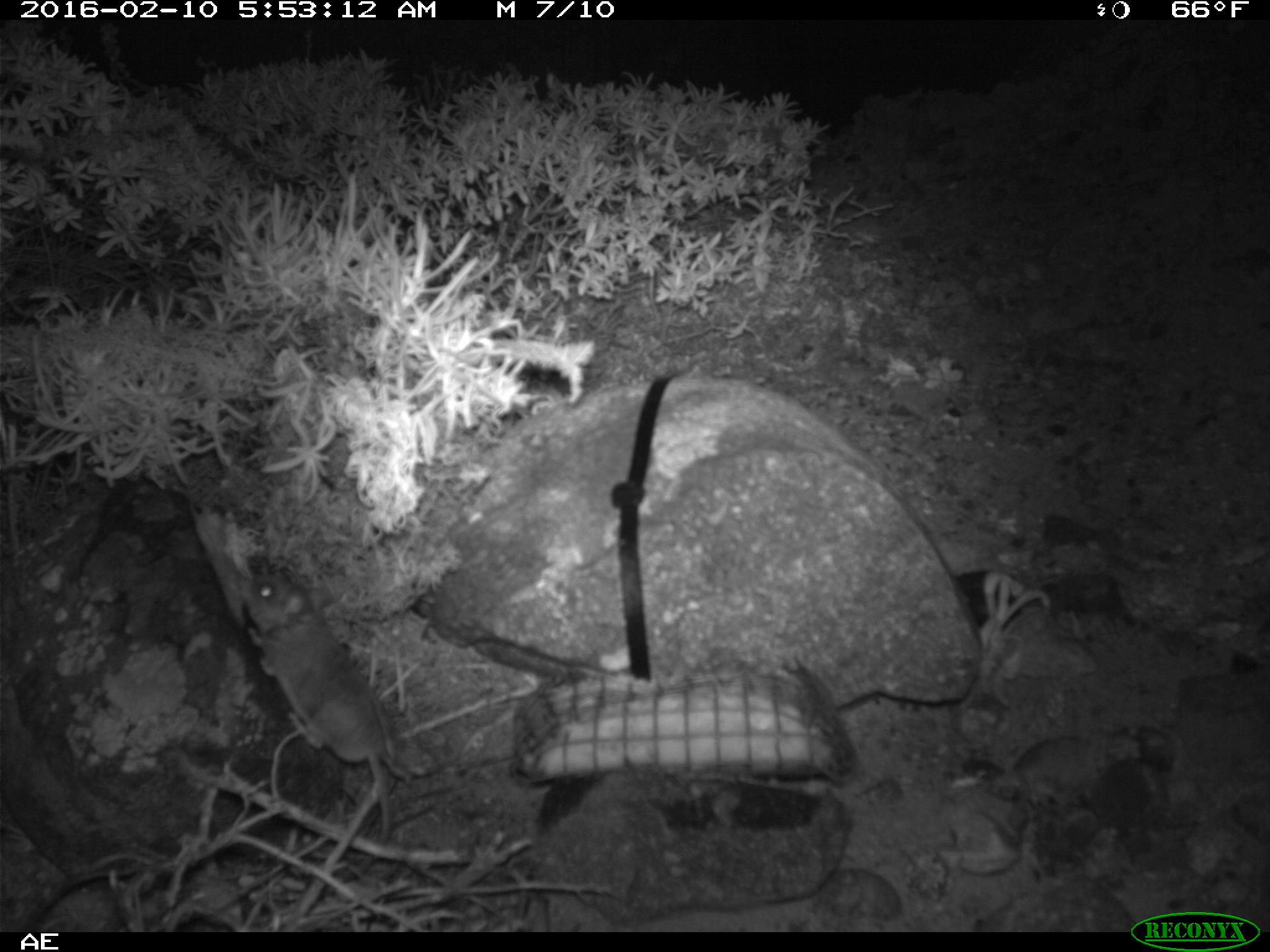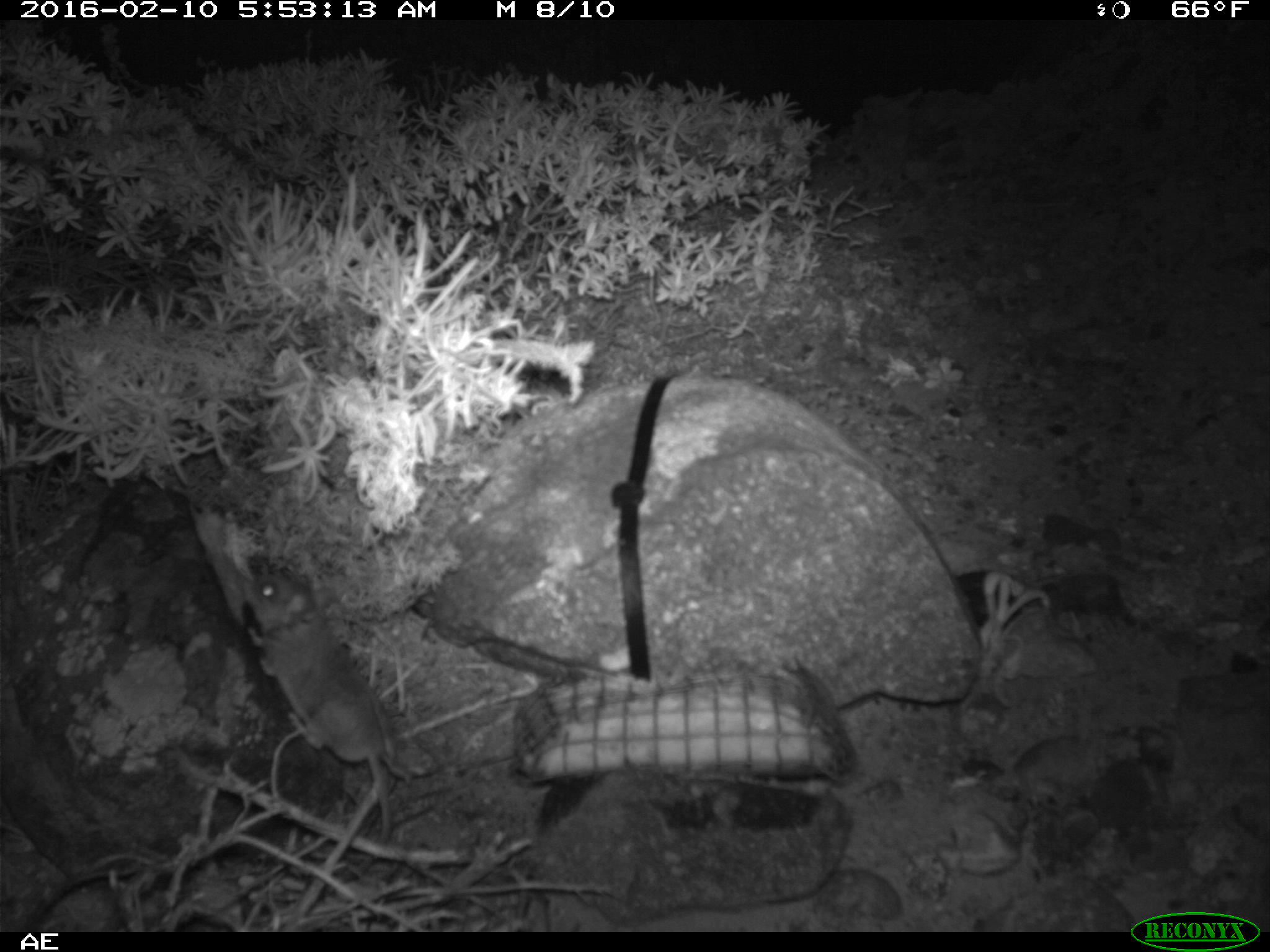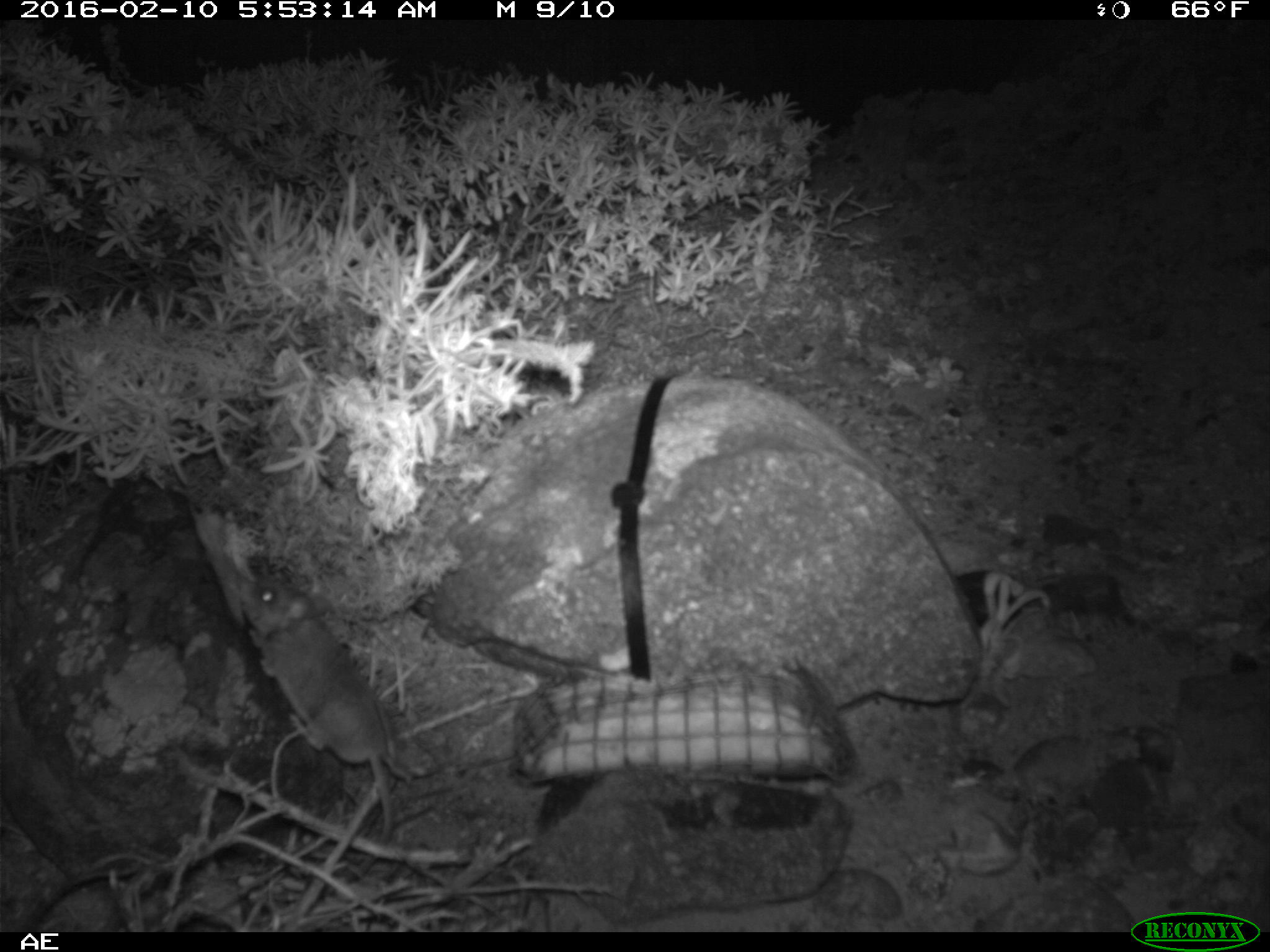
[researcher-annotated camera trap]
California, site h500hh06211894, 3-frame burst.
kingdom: Animalia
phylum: Chordata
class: Mammalia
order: Rodentia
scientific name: Rodentia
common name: rodent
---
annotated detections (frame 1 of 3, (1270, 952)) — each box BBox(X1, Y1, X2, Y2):
rodent: BBox(236, 573, 389, 876)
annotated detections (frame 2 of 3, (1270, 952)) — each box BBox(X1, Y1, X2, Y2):
rodent: BBox(234, 567, 414, 891)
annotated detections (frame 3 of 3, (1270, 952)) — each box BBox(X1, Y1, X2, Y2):
rodent: BBox(238, 571, 416, 879)